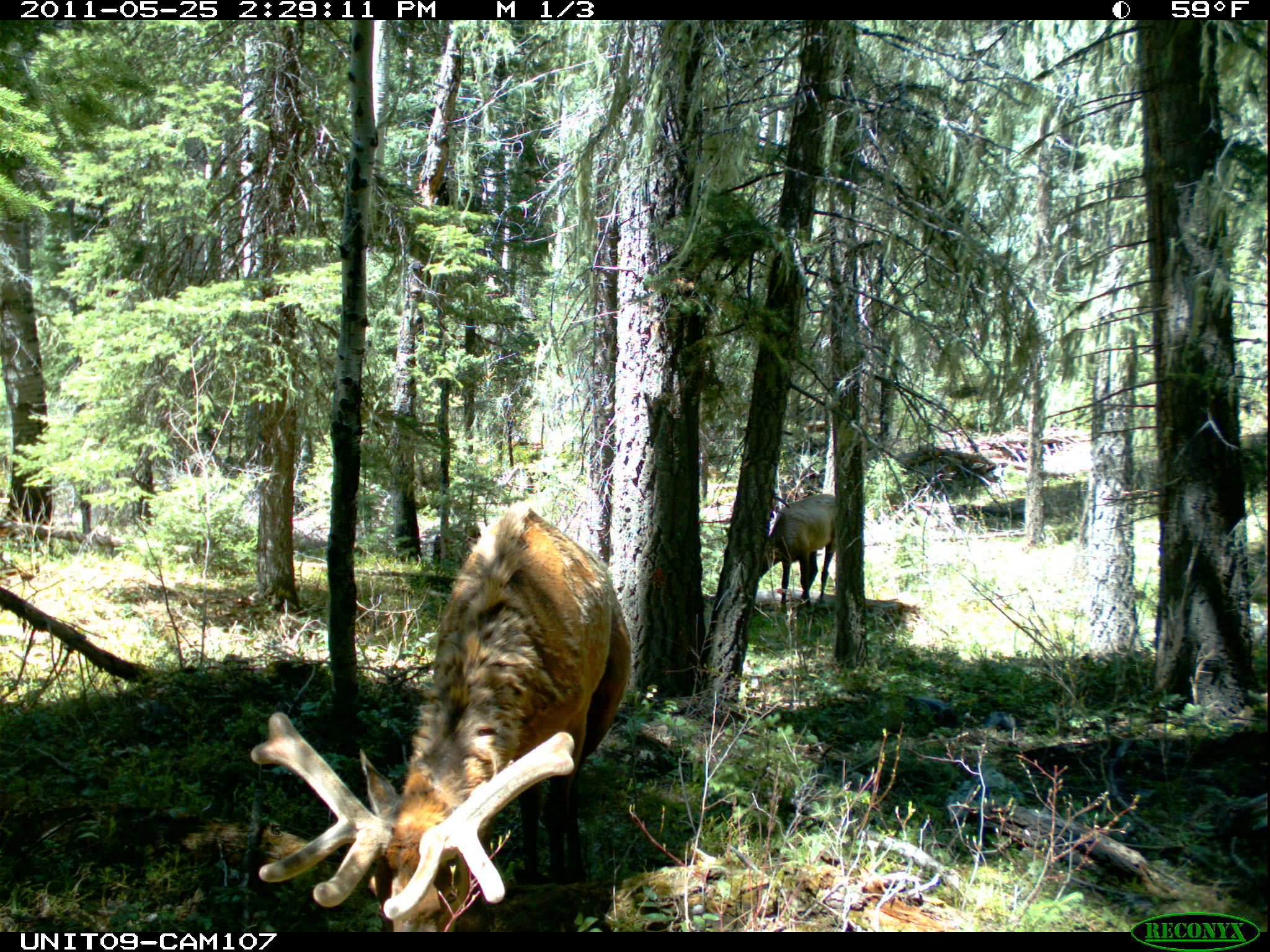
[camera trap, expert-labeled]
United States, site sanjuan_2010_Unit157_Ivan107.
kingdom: Animalia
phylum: Chordata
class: Mammalia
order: Artiodactyla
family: Cervidae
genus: Cervus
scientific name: Cervus elaphus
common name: red deer